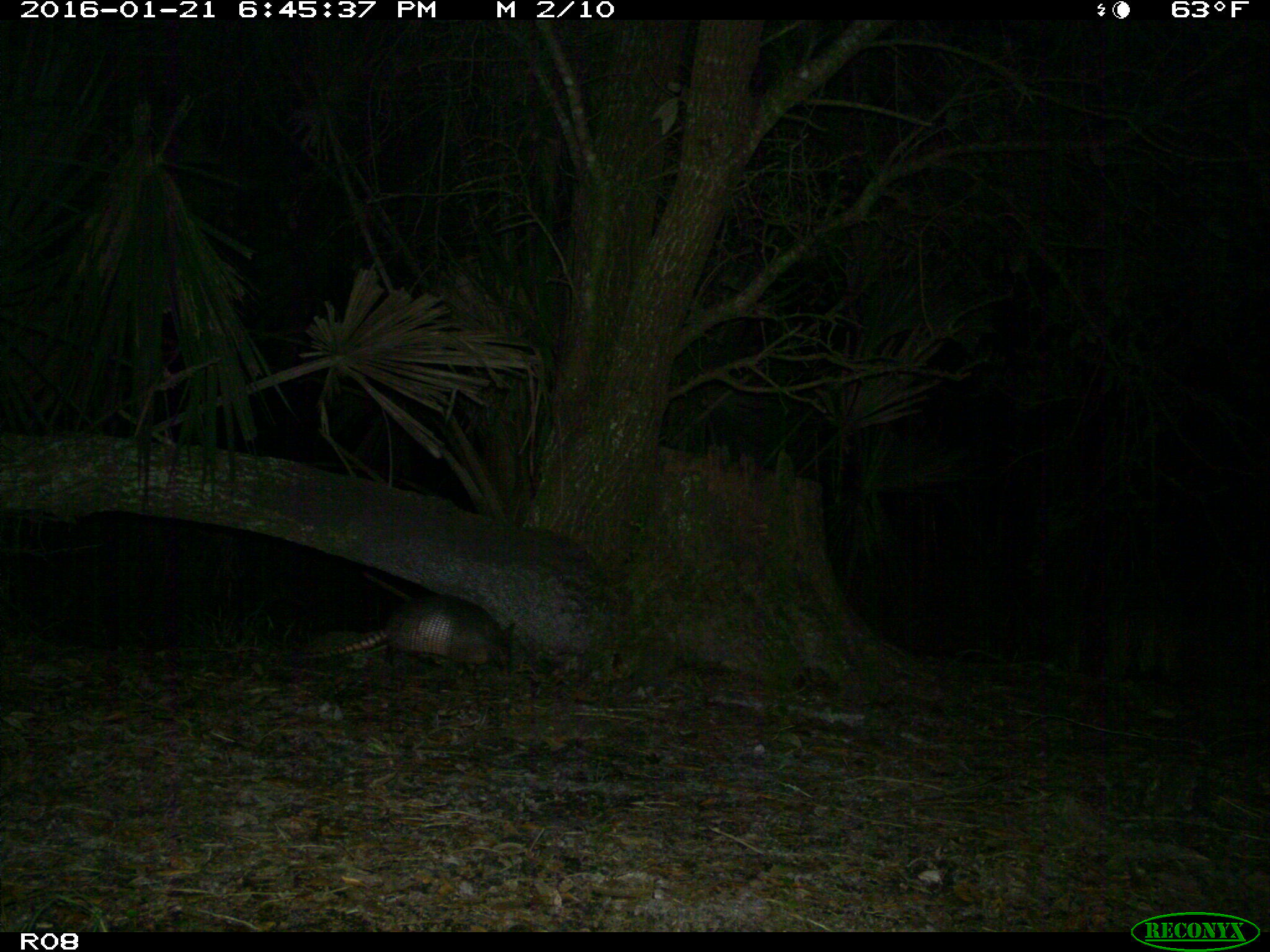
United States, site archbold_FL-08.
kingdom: Animalia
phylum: Chordata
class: Mammalia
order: Cingulata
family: Dasypodidae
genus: Dasypus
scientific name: Dasypus novemcinctus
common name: nine-banded armadillo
Dasypus novemcinctus (nine-banded armadillo).